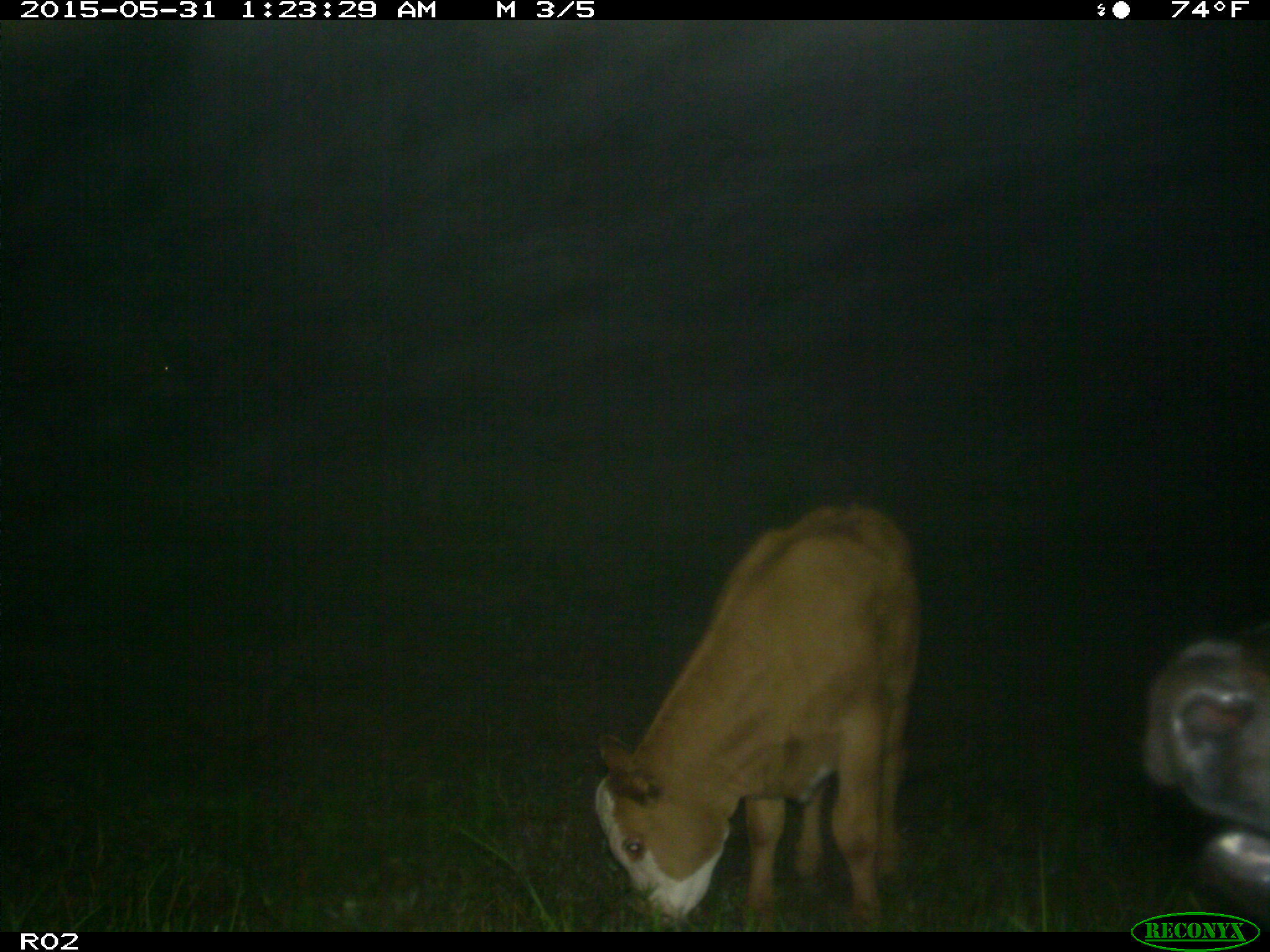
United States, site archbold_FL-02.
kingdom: Animalia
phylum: Chordata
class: Mammalia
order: Artiodactyla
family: Bovidae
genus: Bos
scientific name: Bos taurus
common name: domestic cow